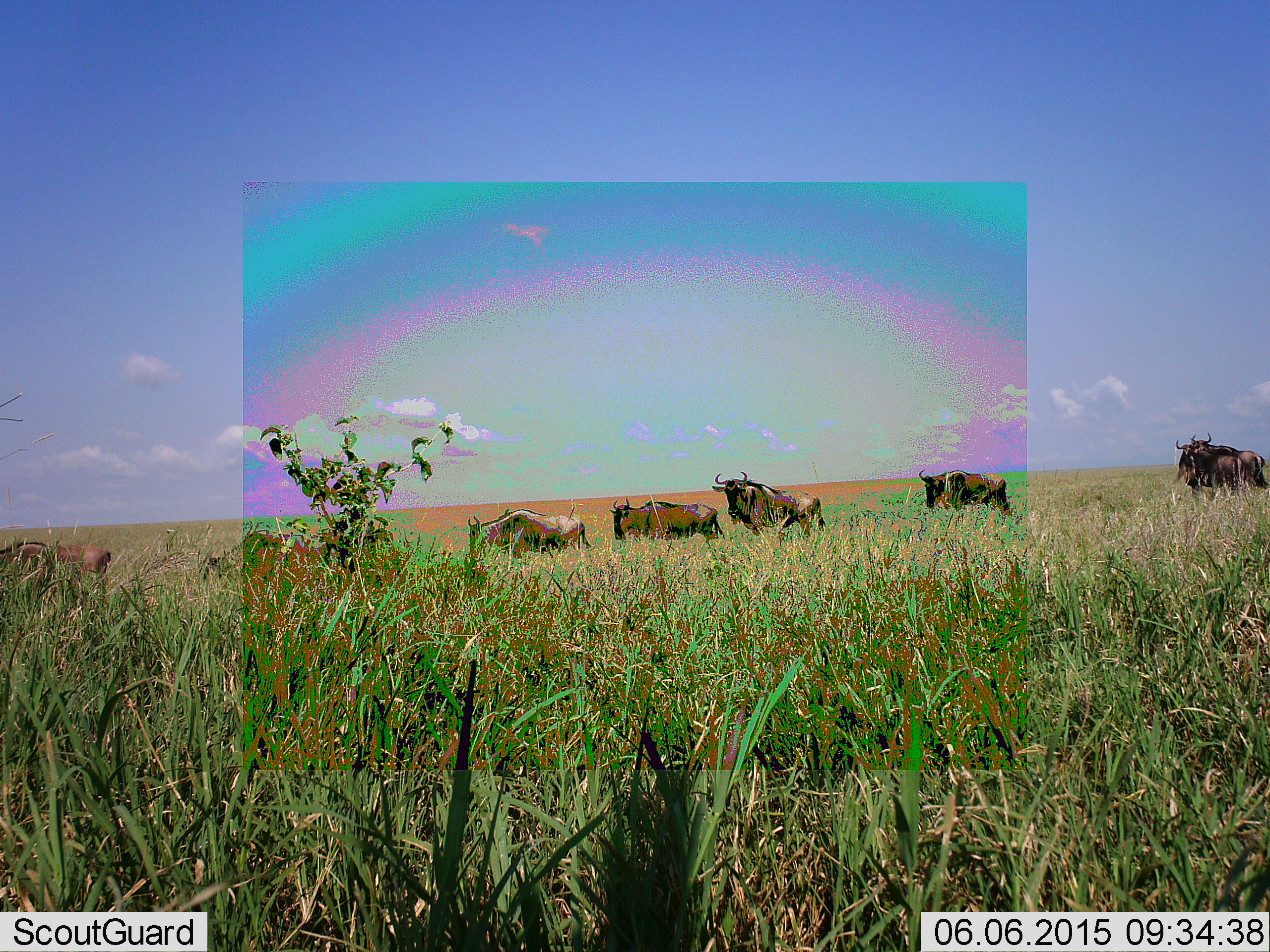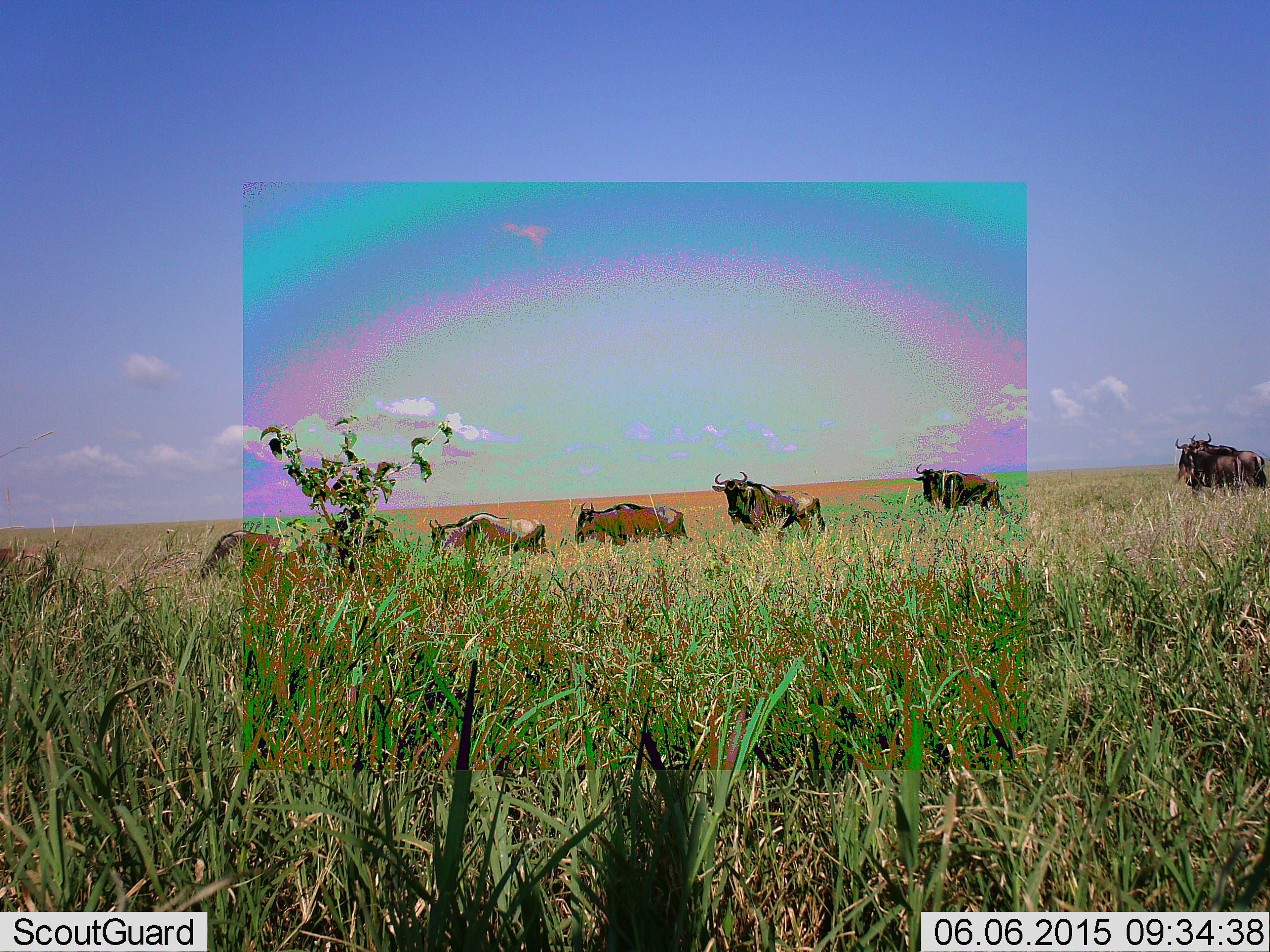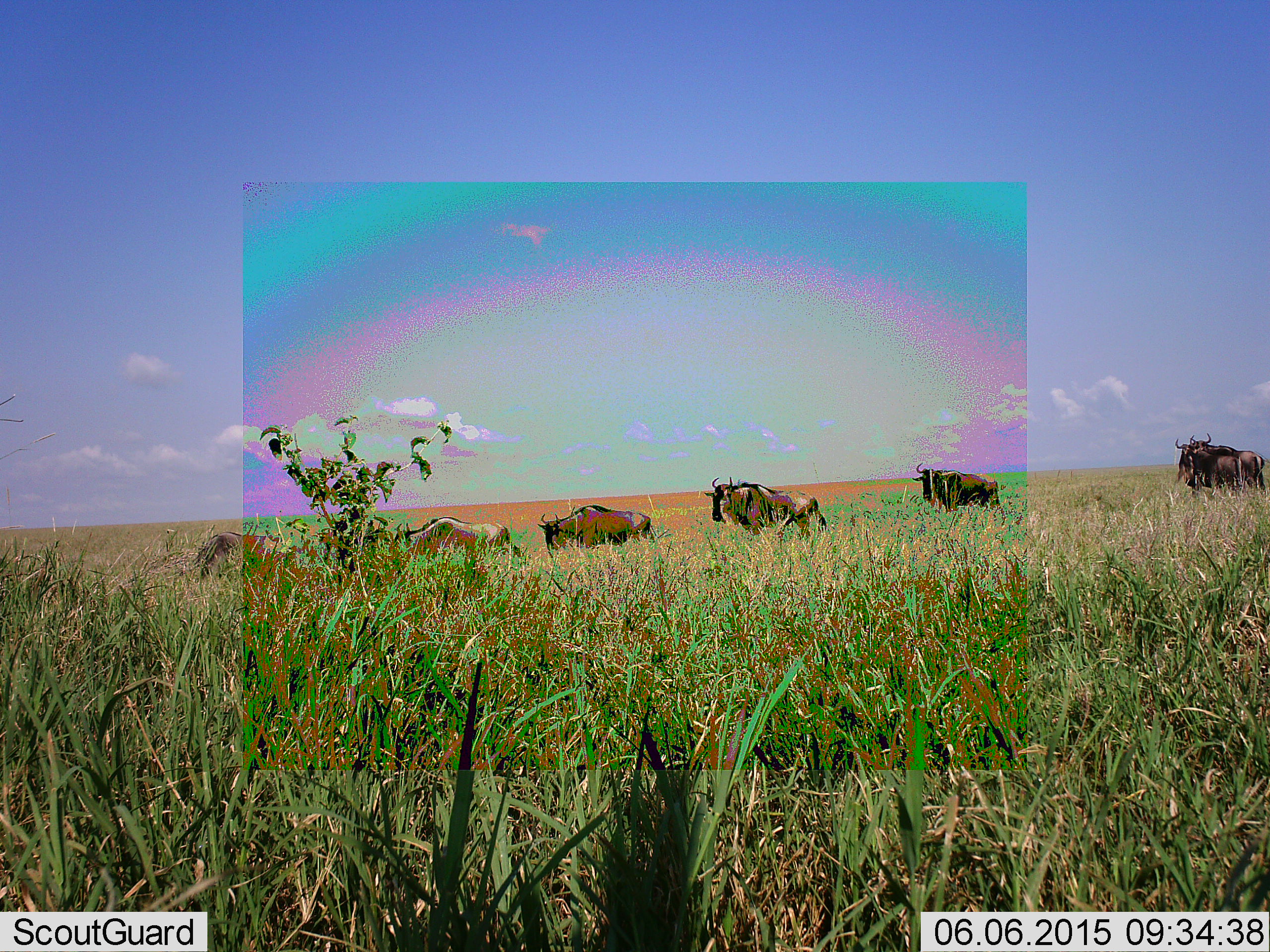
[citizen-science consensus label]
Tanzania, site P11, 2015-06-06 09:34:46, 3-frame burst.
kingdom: Animalia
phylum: Chordata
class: Mammalia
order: Artiodactyla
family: Bovidae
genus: Connochaetes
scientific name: Connochaetes taurinus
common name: blue wildebeest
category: wildebeest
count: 8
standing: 40%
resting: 0%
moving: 100%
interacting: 0%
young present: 0%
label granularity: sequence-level